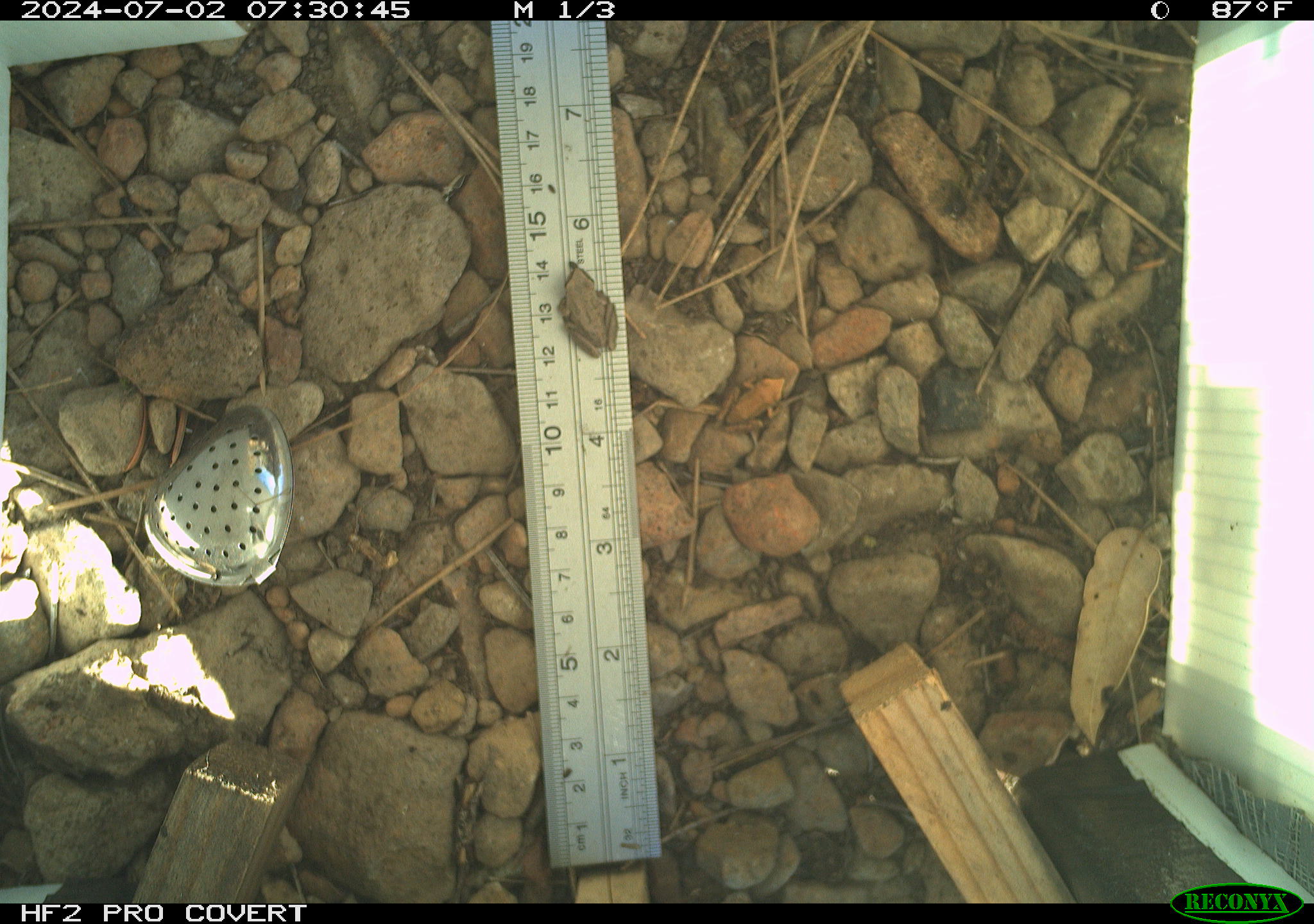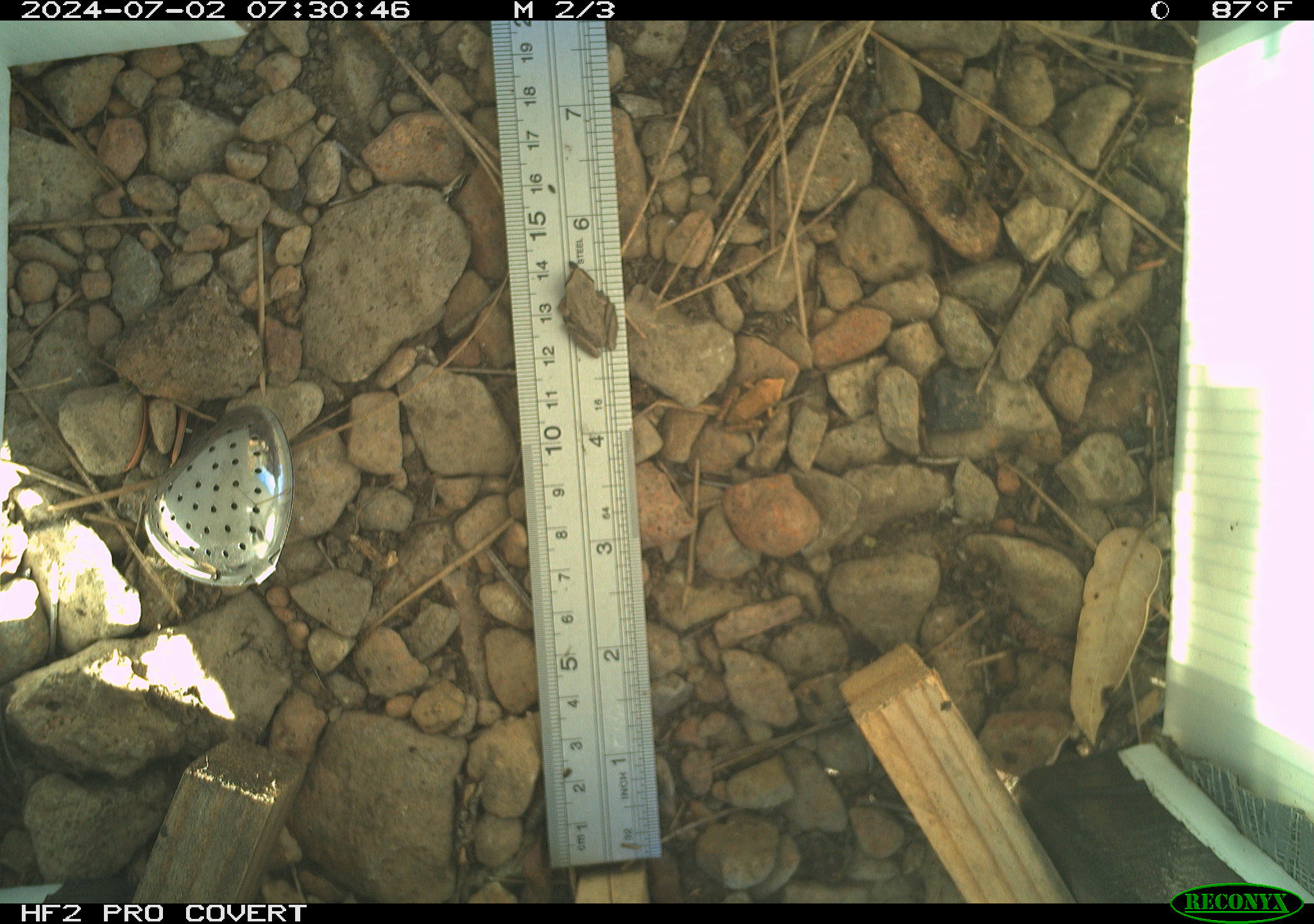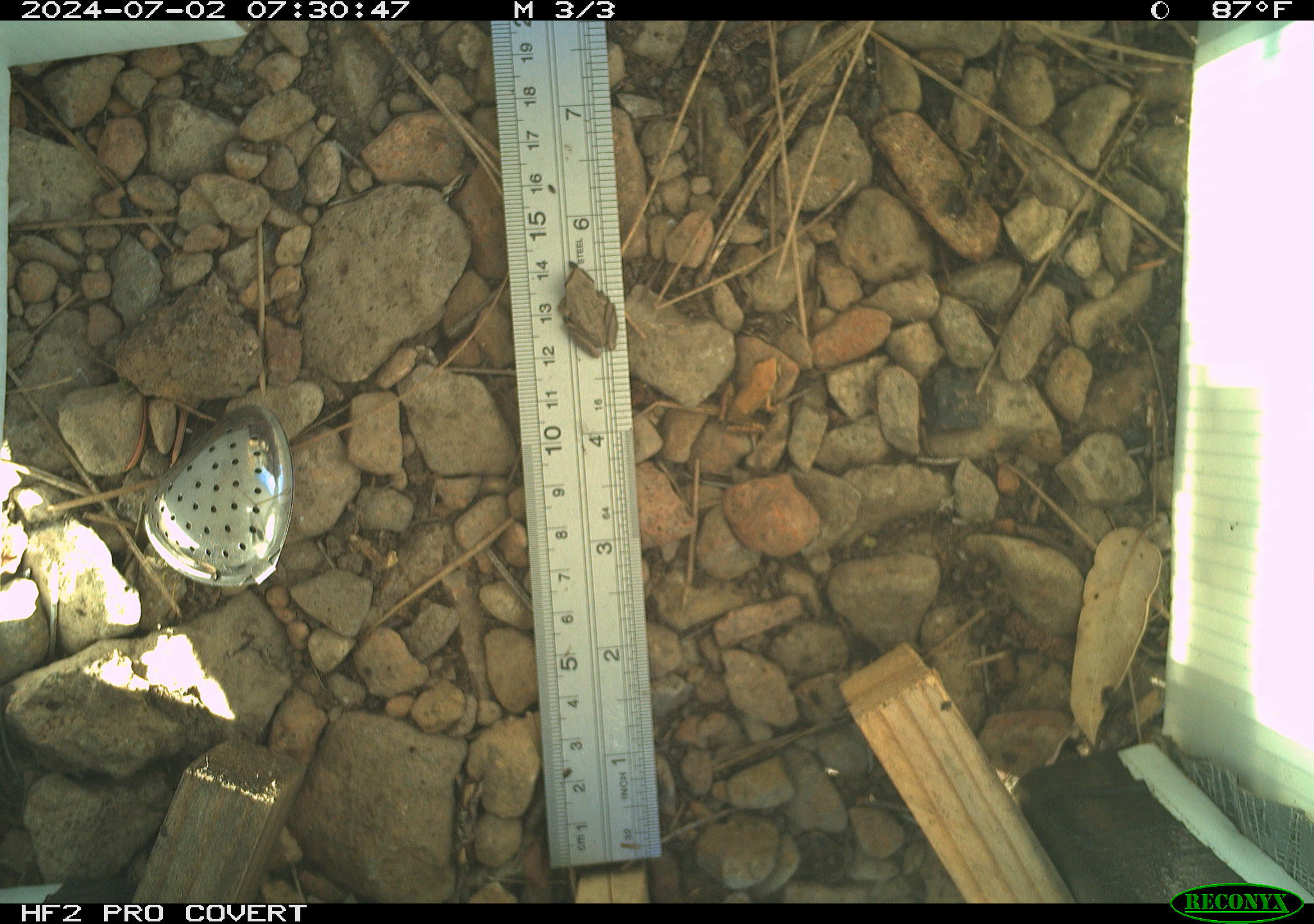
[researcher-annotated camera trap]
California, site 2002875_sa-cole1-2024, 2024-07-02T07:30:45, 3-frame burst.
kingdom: Animalia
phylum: Chordata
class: Amphibia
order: Anura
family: Hylidae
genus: Pseudacris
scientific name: Pseudacris regilla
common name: sierran treefrog